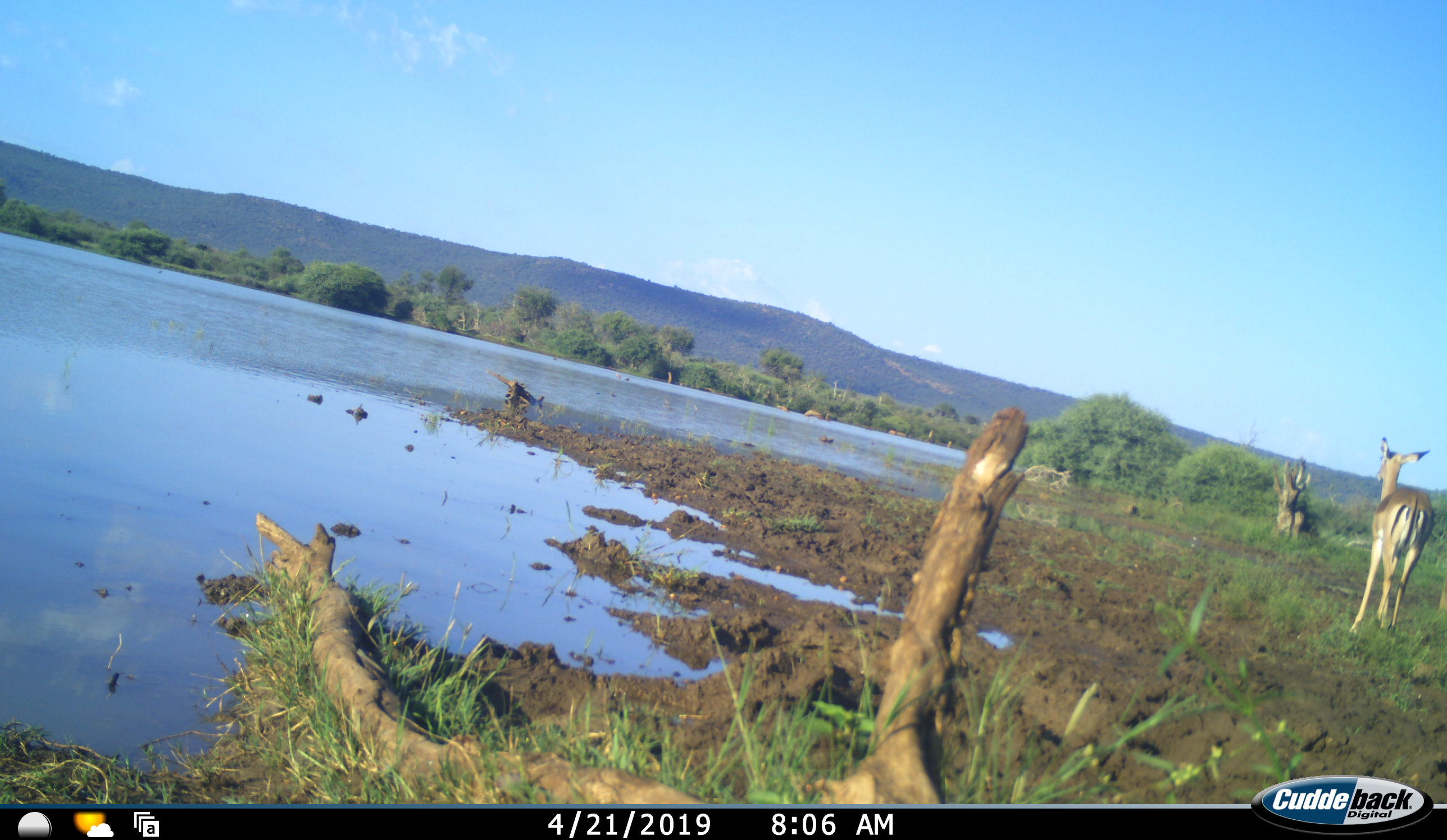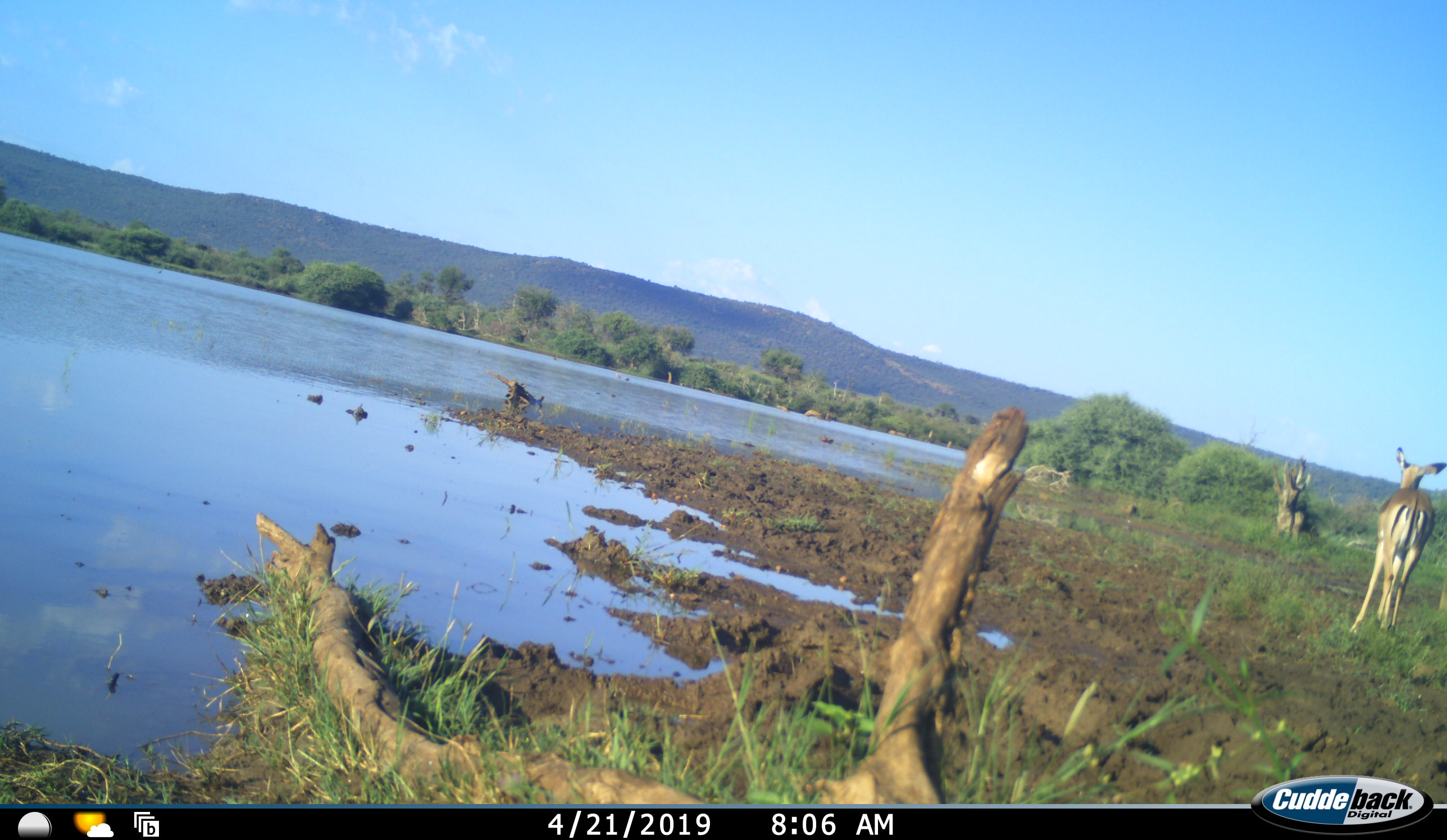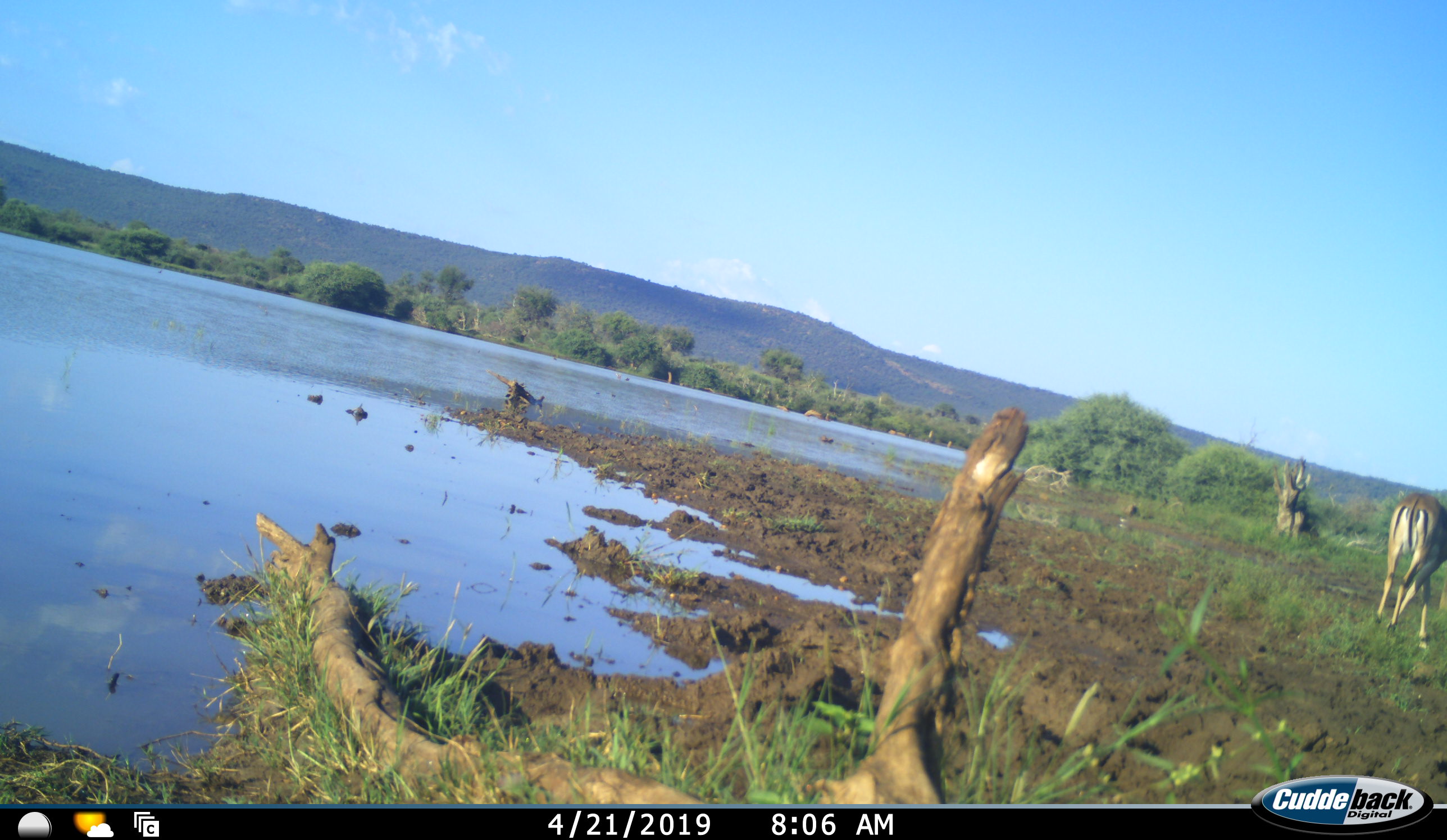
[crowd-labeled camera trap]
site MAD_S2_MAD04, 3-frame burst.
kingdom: Animalia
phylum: Chordata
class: Mammalia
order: Artiodactyla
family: Bovidae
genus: Aepyceros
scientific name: Aepyceros melampus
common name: impala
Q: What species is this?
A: Impala (Aepyceros melampus).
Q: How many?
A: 1.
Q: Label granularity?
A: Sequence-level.